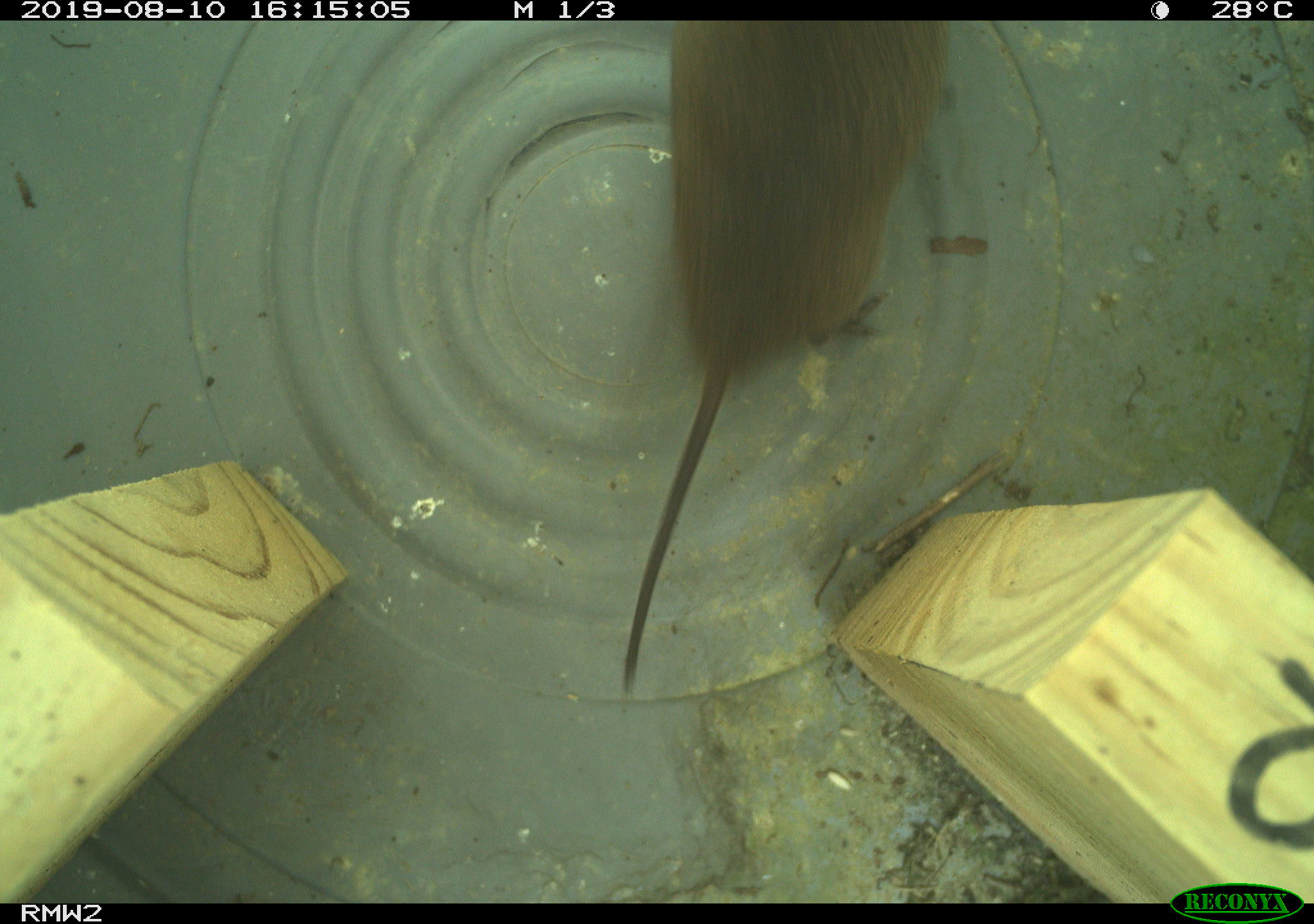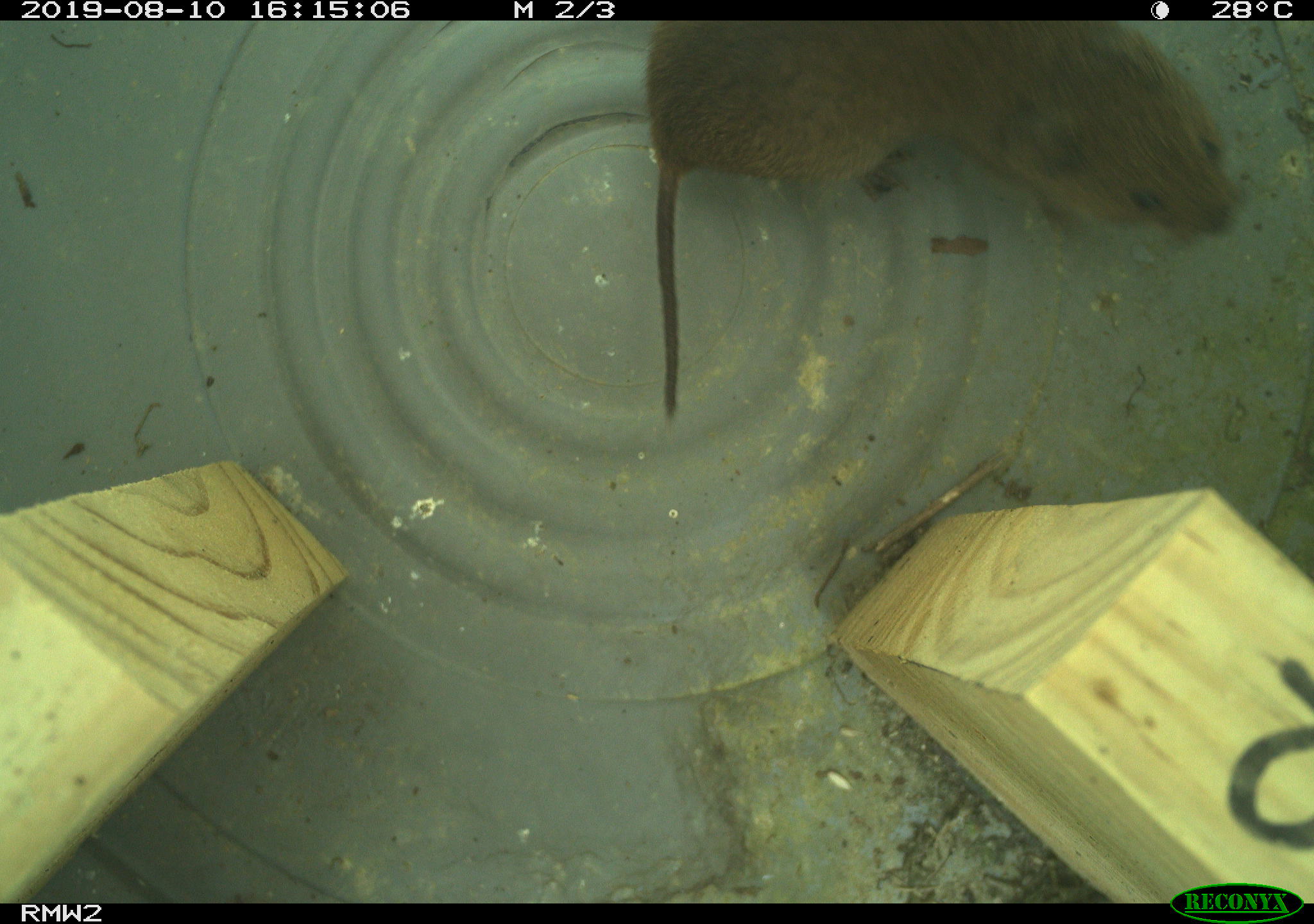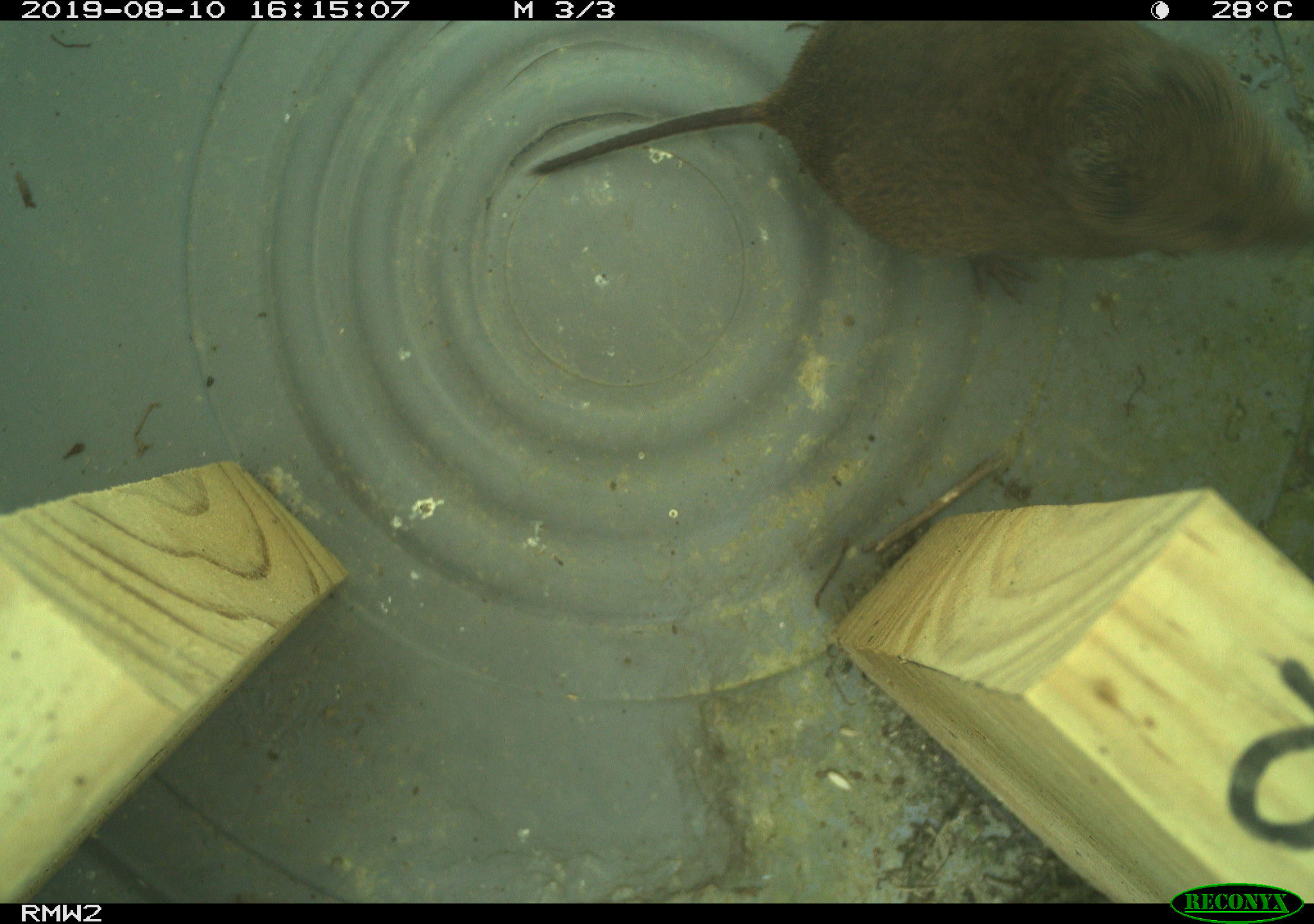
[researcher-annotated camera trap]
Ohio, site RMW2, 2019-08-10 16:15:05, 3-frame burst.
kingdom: Animalia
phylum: Chordata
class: Mammalia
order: Rodentia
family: Cricetidae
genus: Microtus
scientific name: Microtus pennsylvanicus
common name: meadow vole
Meadow vole (Microtus pennsylvanicus).